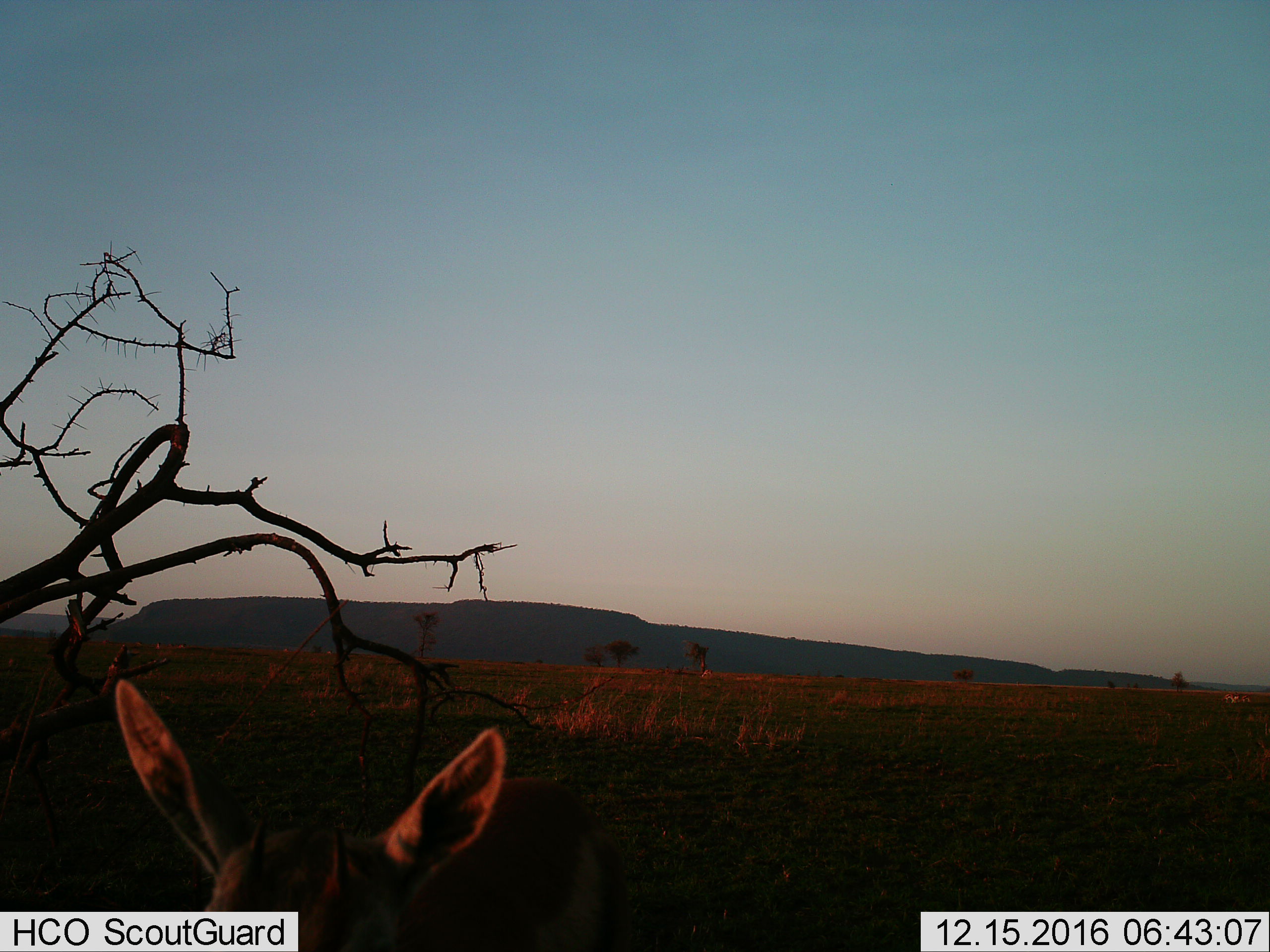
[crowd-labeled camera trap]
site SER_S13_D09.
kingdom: Animalia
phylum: Chordata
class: Mammalia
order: Artiodactyla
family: Bovidae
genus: Eudorcas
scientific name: Eudorcas thomsonii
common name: thomson's gazelle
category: gazellethomsons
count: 1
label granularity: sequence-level